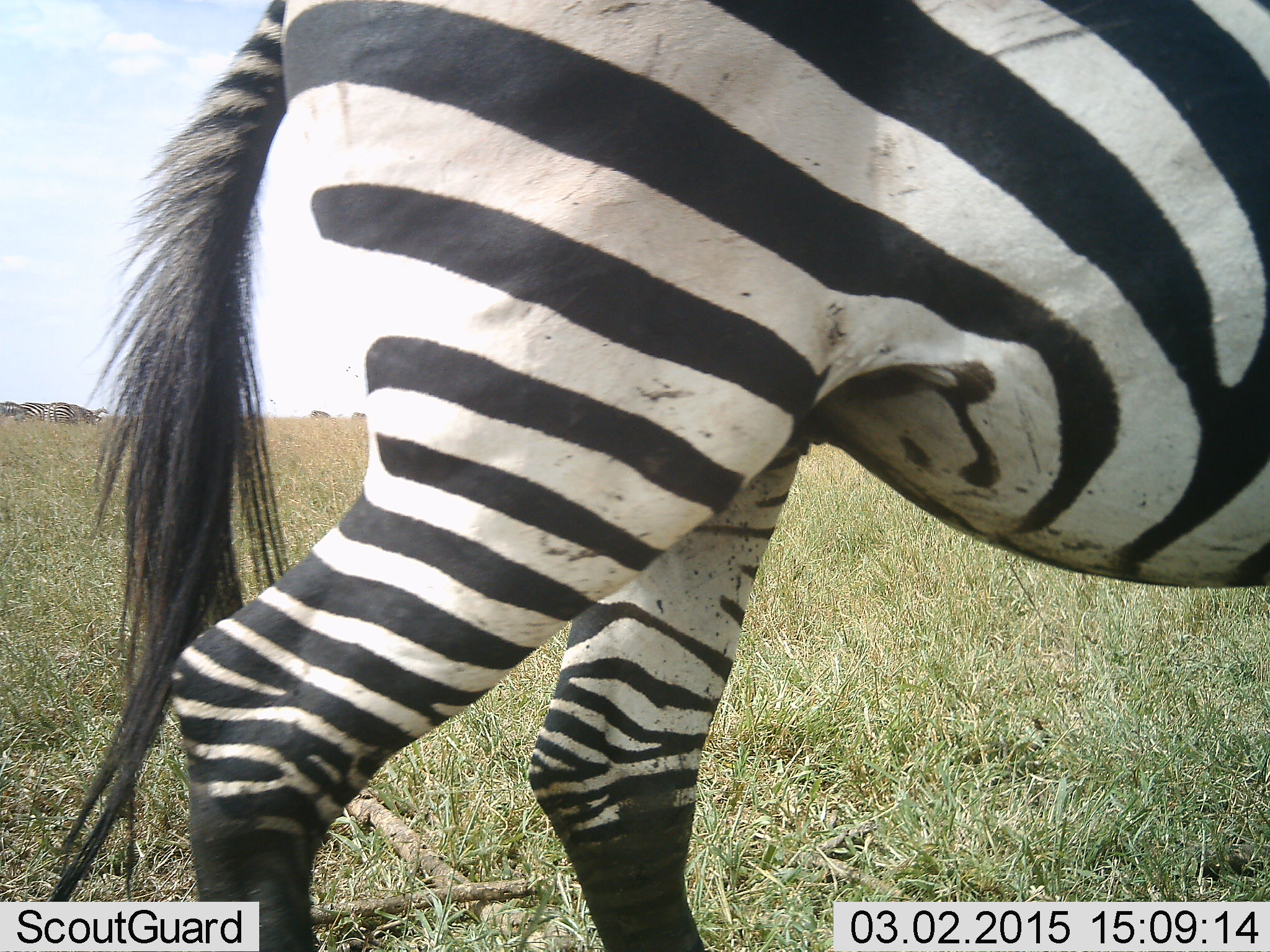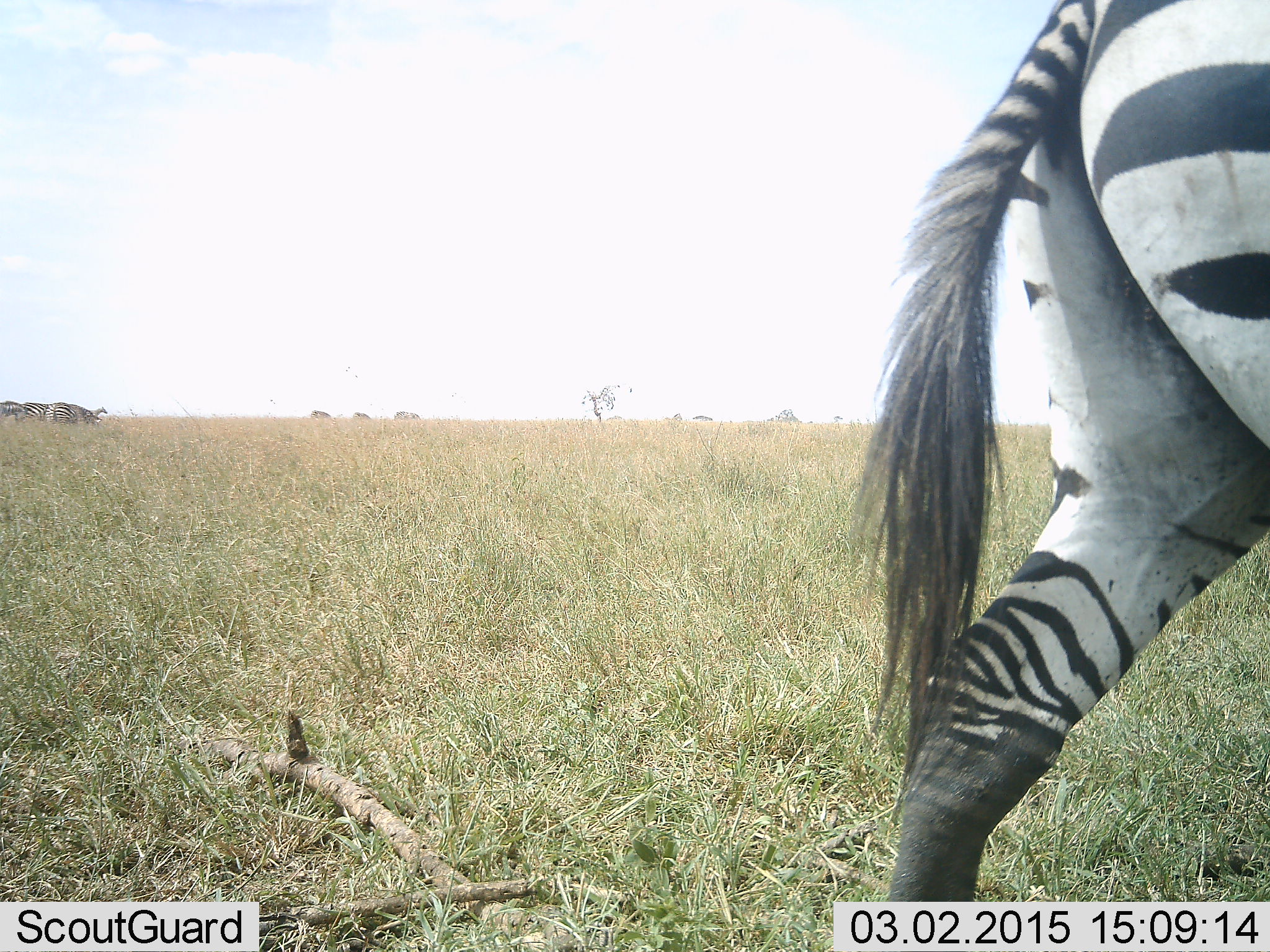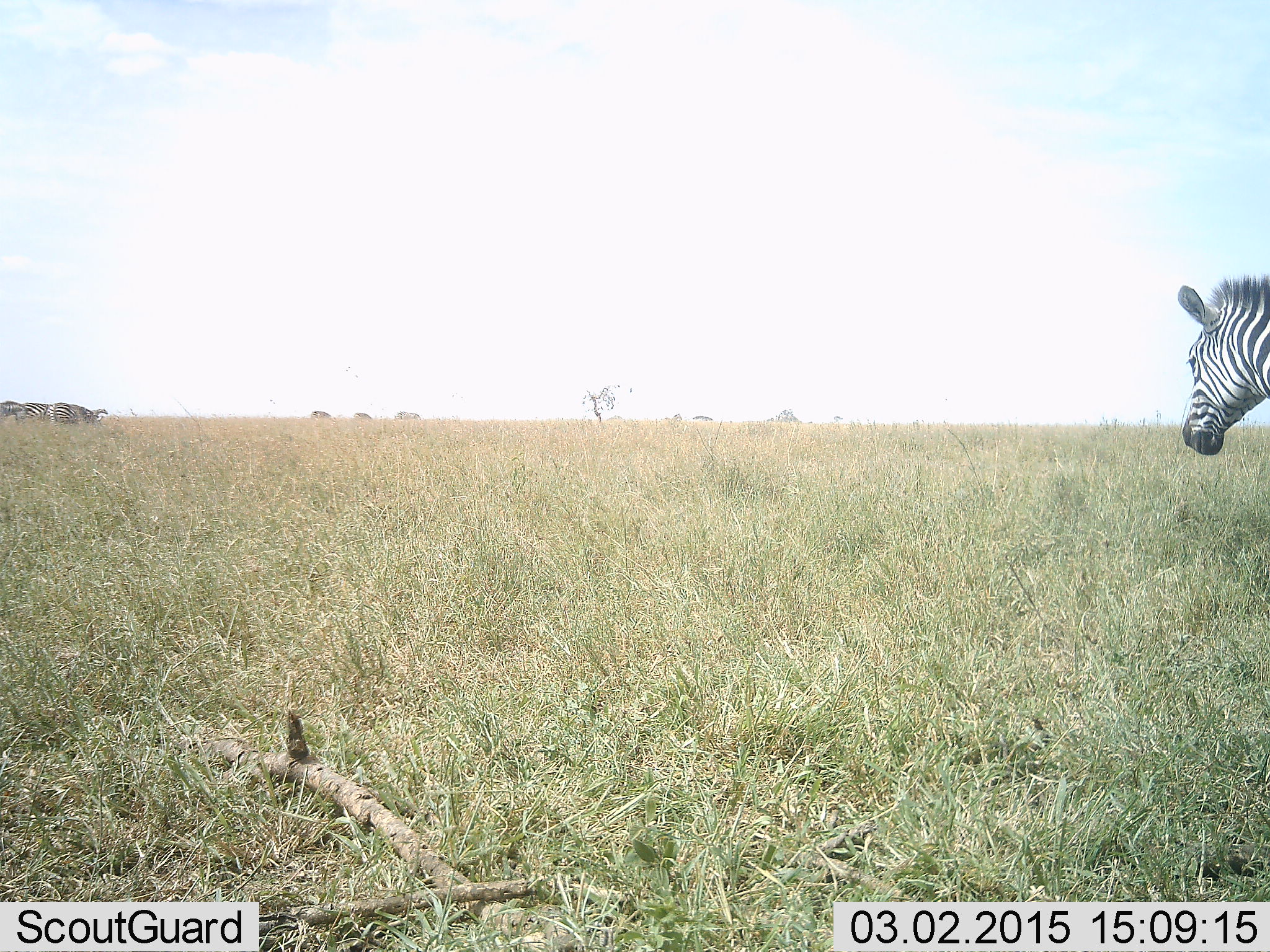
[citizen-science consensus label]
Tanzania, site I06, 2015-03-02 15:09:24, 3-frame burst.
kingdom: Animalia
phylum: Chordata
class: Mammalia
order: Perissodactyla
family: Equidae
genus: Equus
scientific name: Equus quagga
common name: plains zebra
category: zebra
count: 4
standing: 40%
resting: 0%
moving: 100%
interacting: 0%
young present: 0%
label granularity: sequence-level